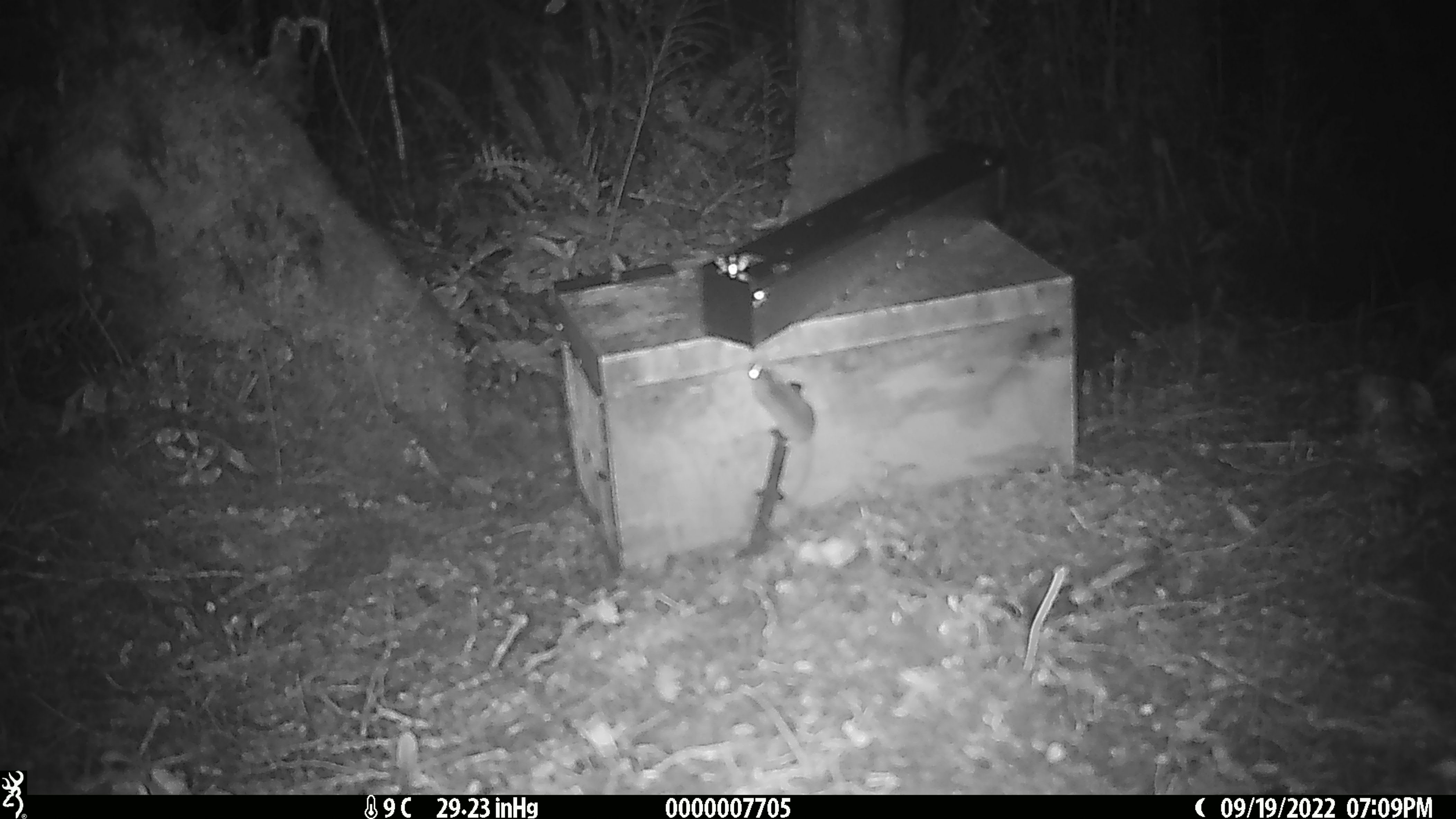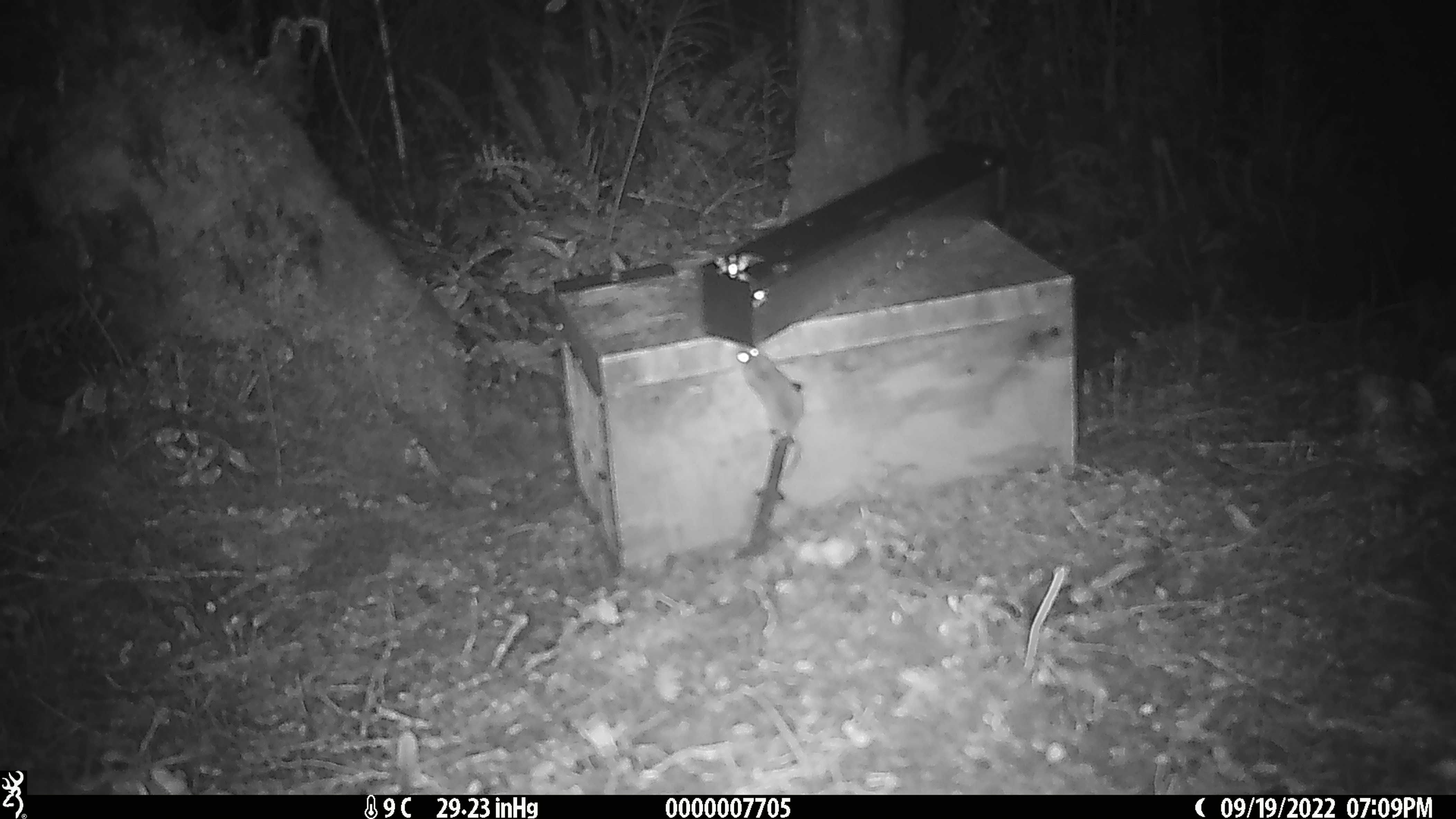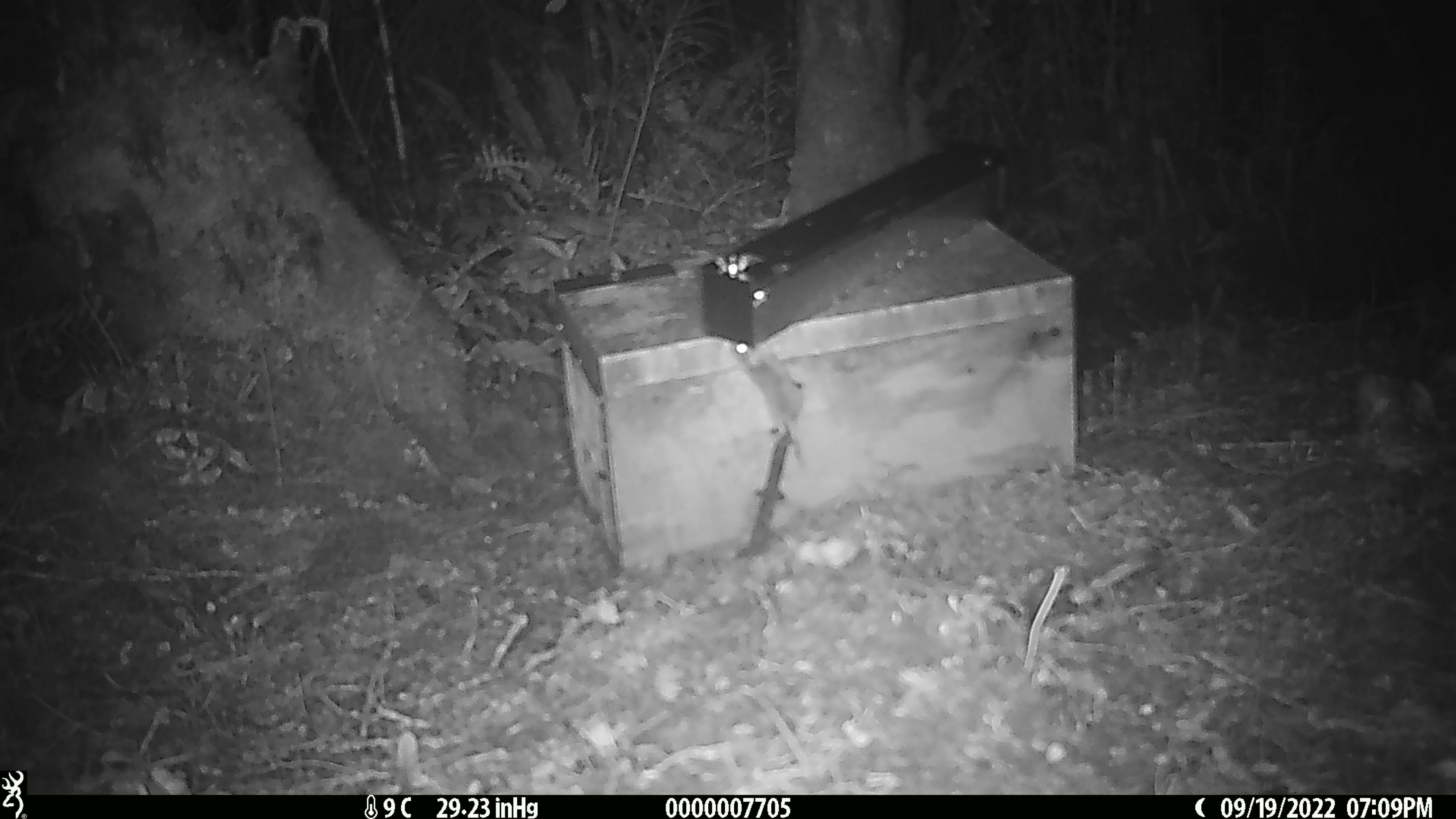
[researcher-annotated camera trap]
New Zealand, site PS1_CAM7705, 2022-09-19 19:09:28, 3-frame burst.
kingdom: Animalia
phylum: Chordata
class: Mammalia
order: Rodentia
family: Muridae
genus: Mus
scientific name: Mus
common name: mouse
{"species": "mouse (Mus)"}